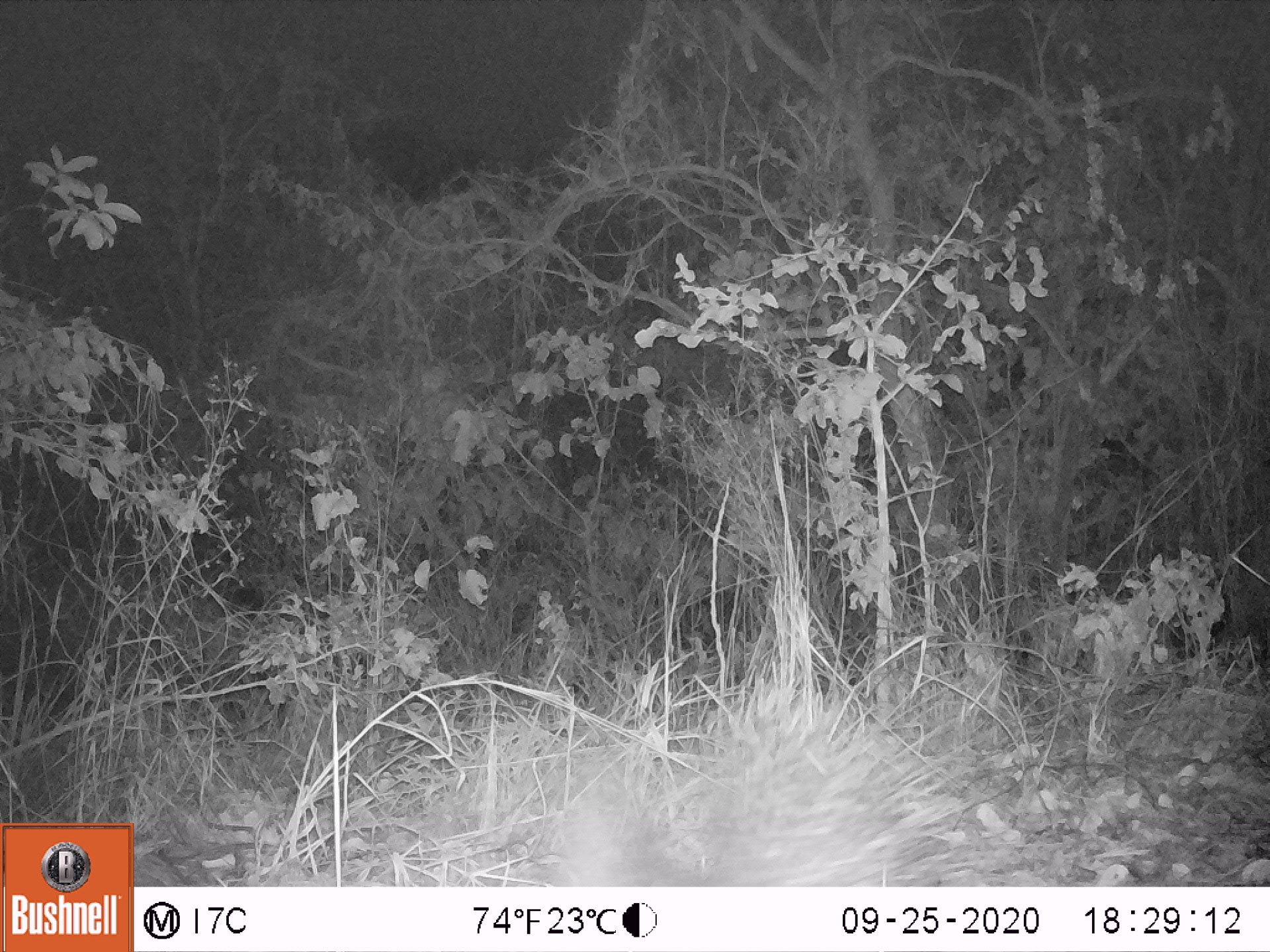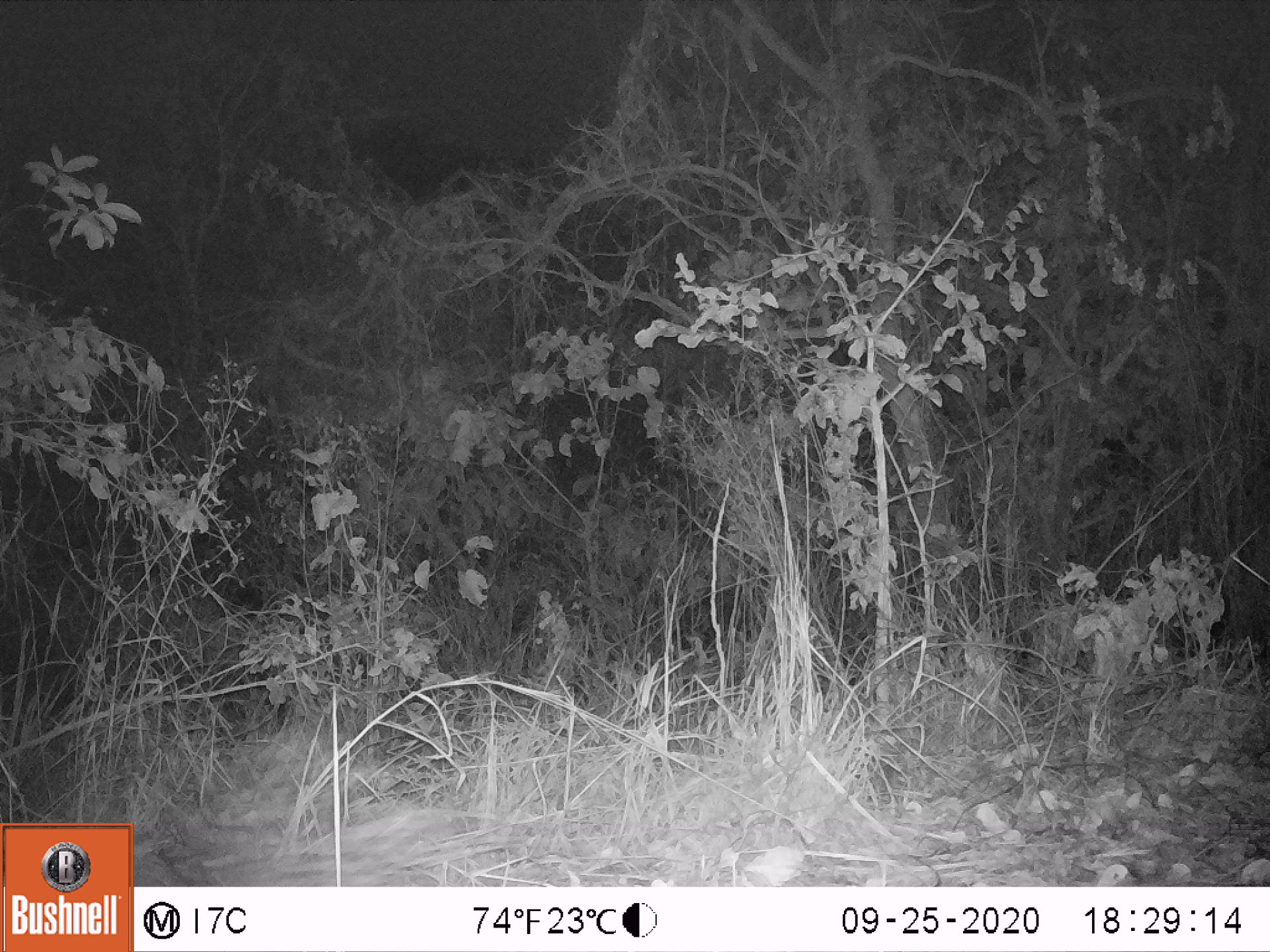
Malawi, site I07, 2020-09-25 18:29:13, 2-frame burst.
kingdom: Animalia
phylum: Chordata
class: Mammalia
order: Rodentia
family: Hystricidae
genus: Hystrix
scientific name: Hystrix africaeaustralis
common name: cape porcupine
Cape porcupine (Hystrix africaeaustralis), count 1.